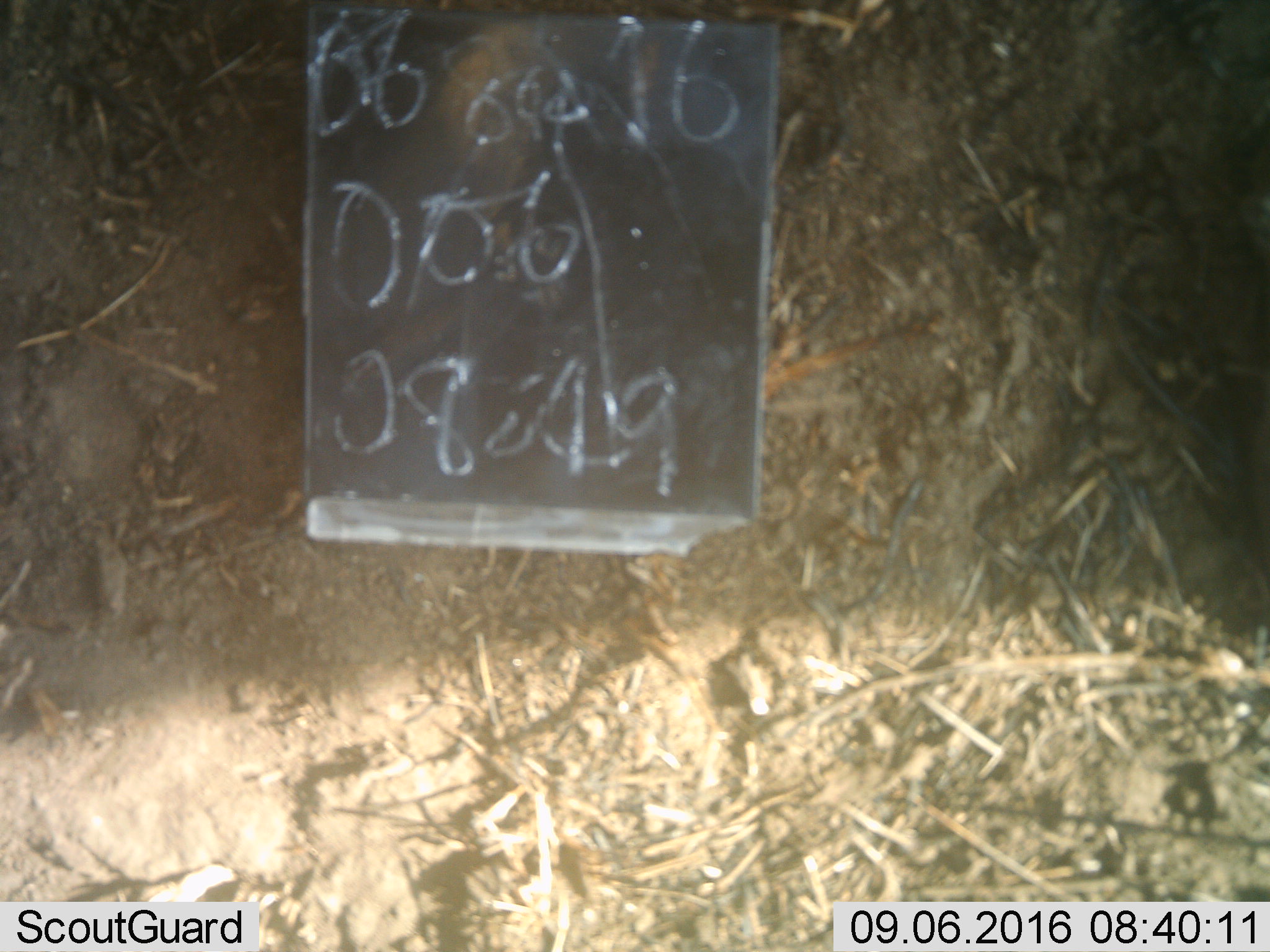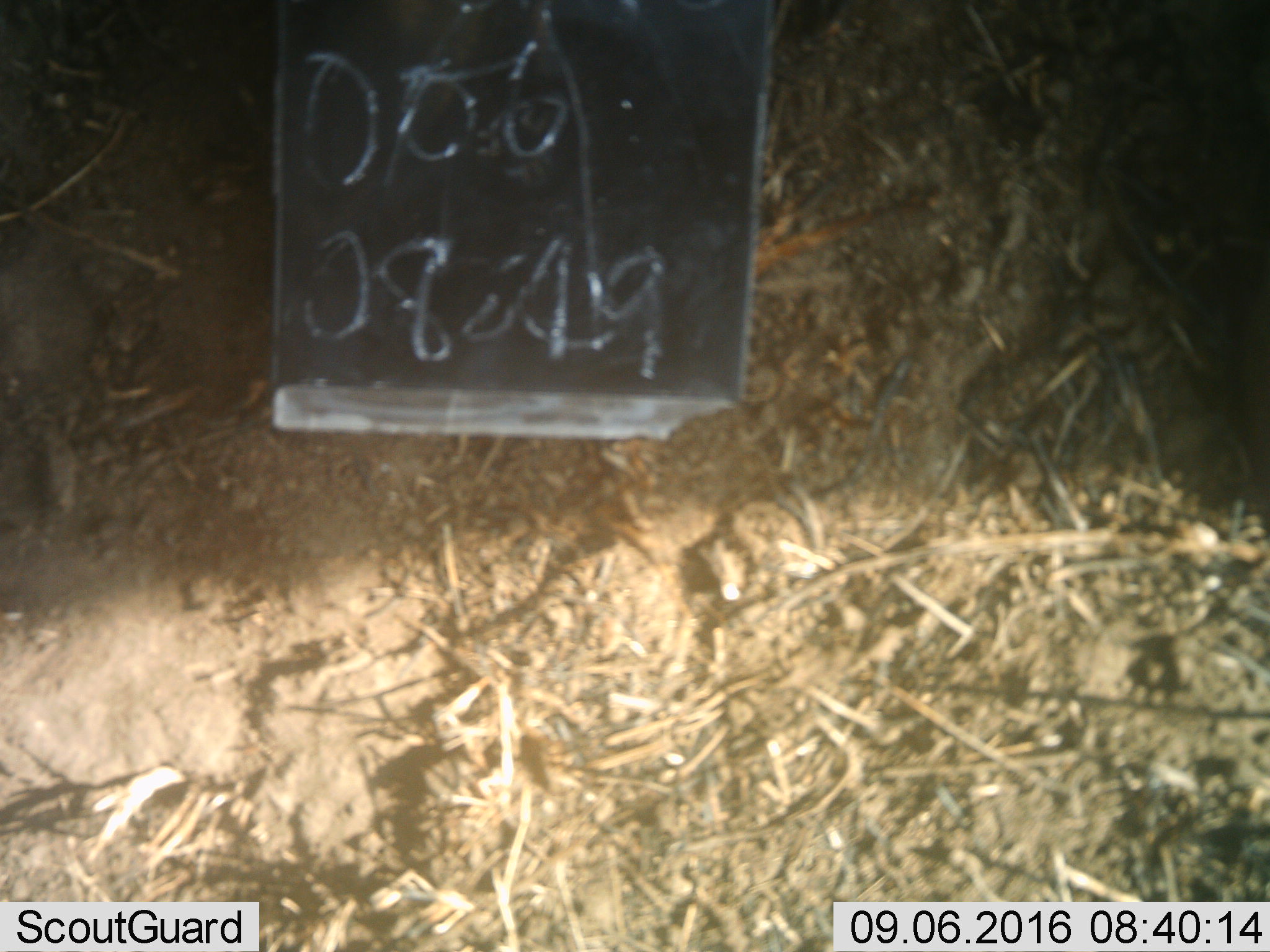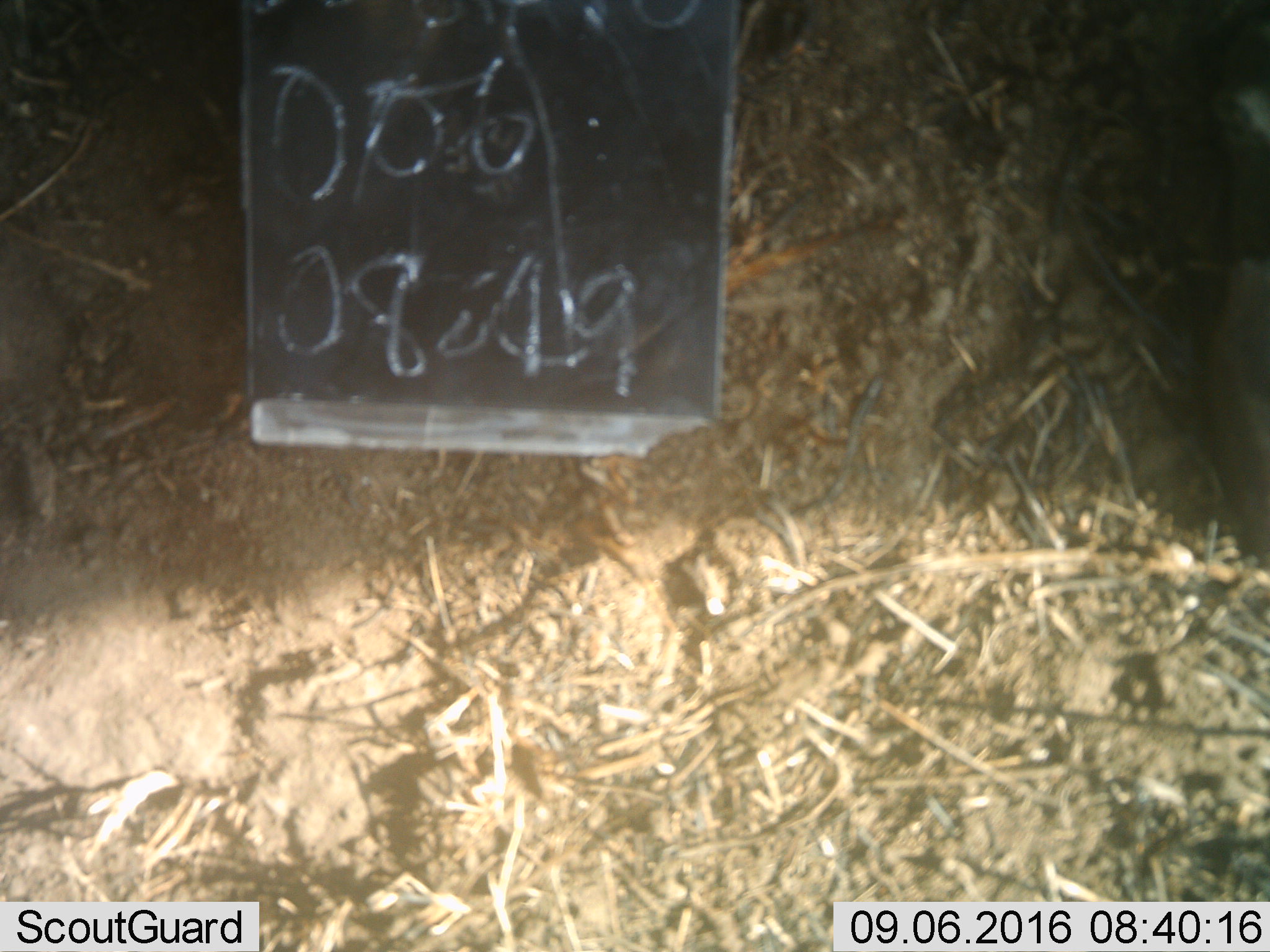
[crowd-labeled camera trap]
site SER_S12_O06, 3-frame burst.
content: unidentified animal